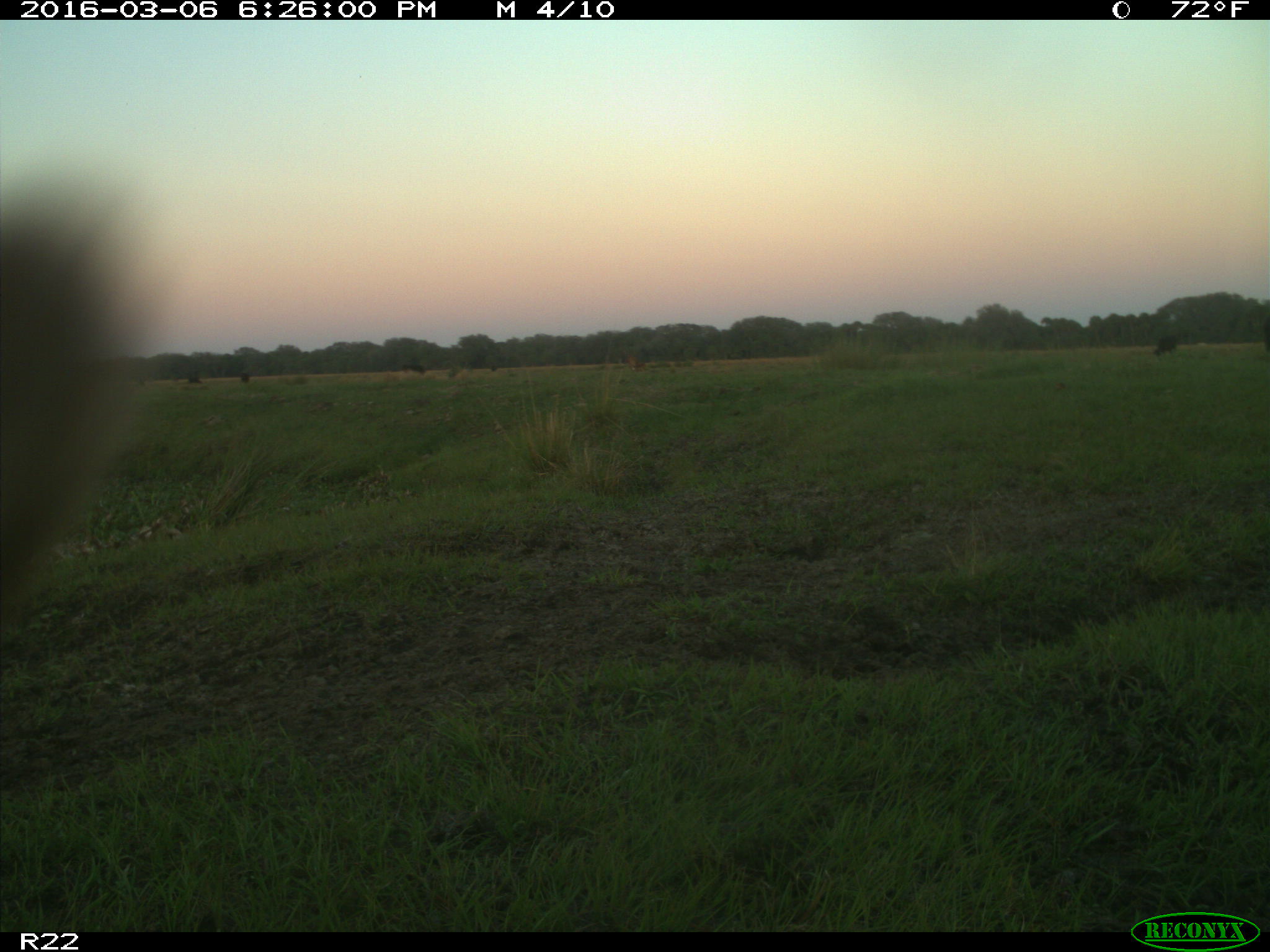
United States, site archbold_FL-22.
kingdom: Animalia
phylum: Chordata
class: Mammalia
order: Artiodactyla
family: Bovidae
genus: Bos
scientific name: Bos taurus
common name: domestic cow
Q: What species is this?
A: Bos taurus (domestic cow).